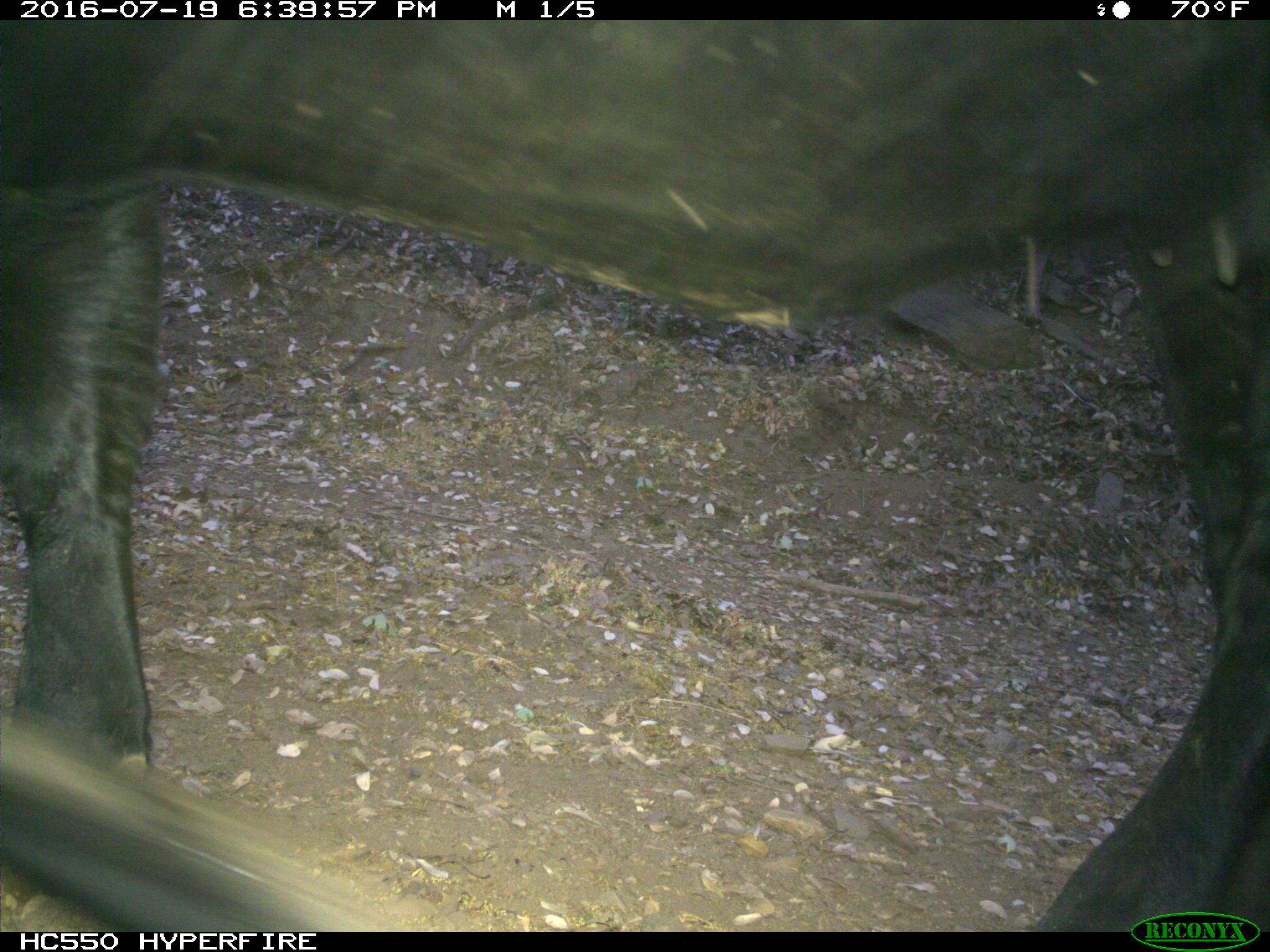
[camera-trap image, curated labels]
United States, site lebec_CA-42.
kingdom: Animalia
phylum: Chordata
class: Mammalia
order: Artiodactyla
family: Bovidae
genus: Bos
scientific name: Bos taurus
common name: domestic cow